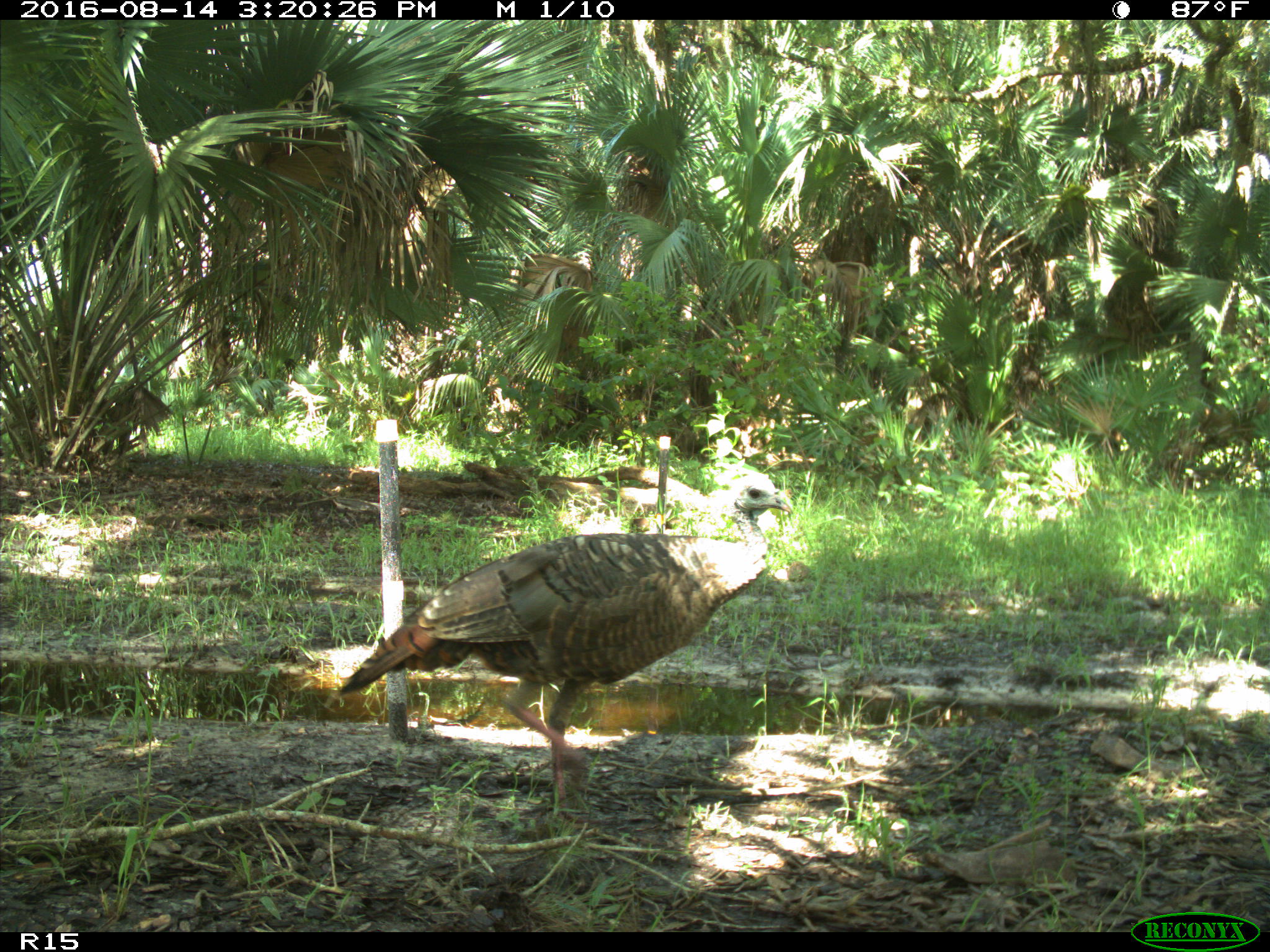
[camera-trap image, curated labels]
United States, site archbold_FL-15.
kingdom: Animalia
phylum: Chordata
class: Aves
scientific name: Aves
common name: birds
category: unidentified bird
Unidentified bird (birds) (Aves).